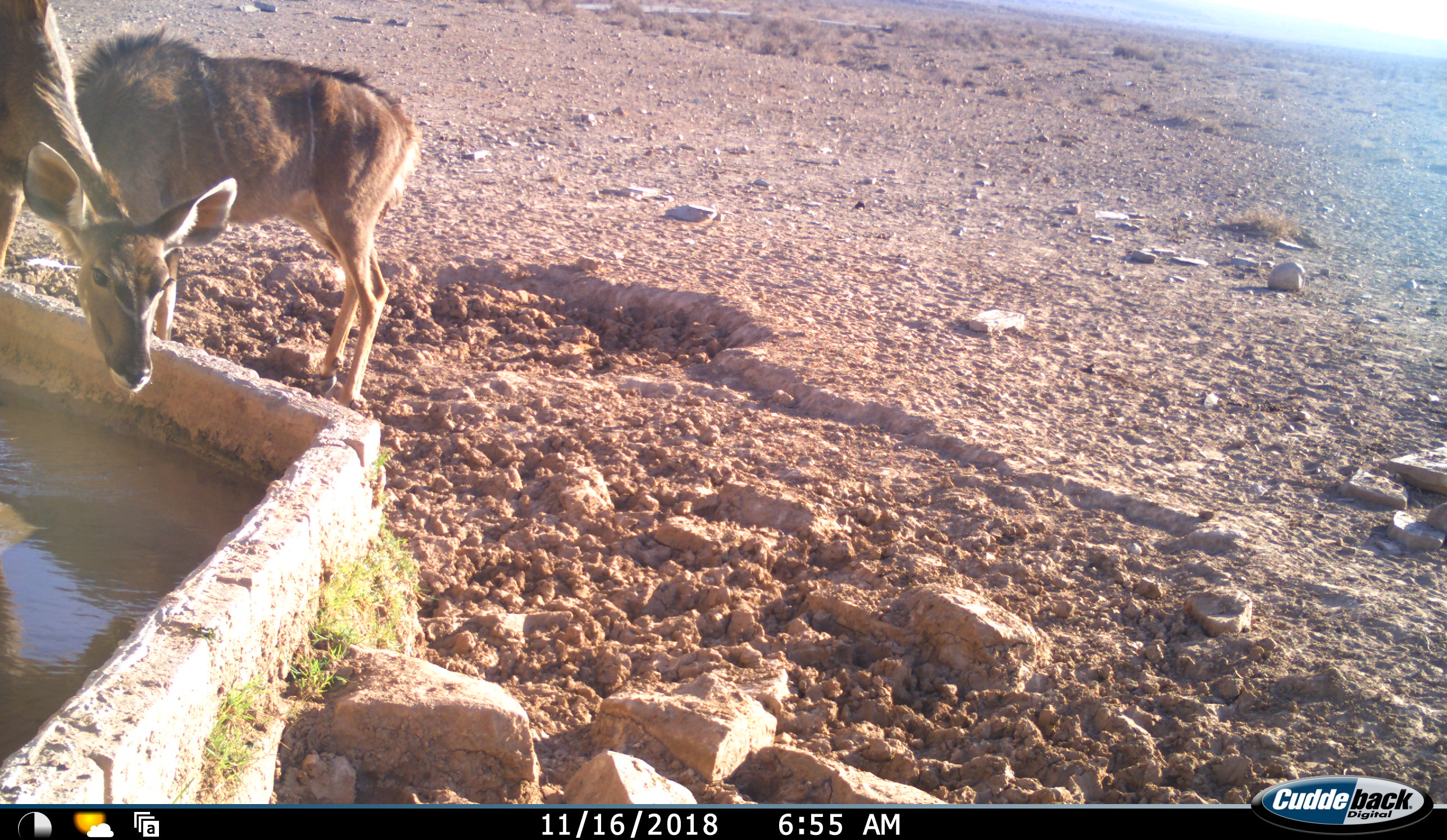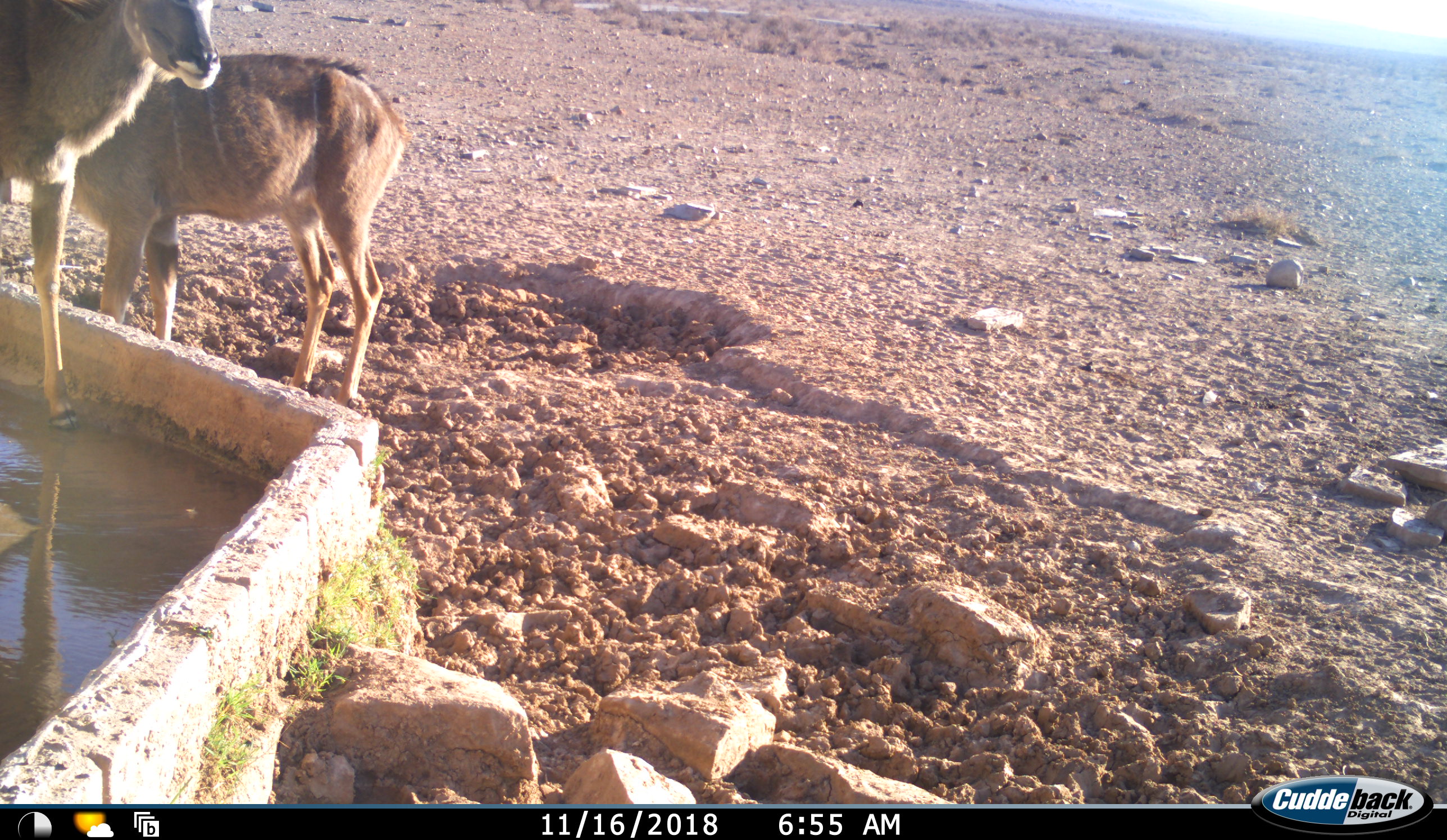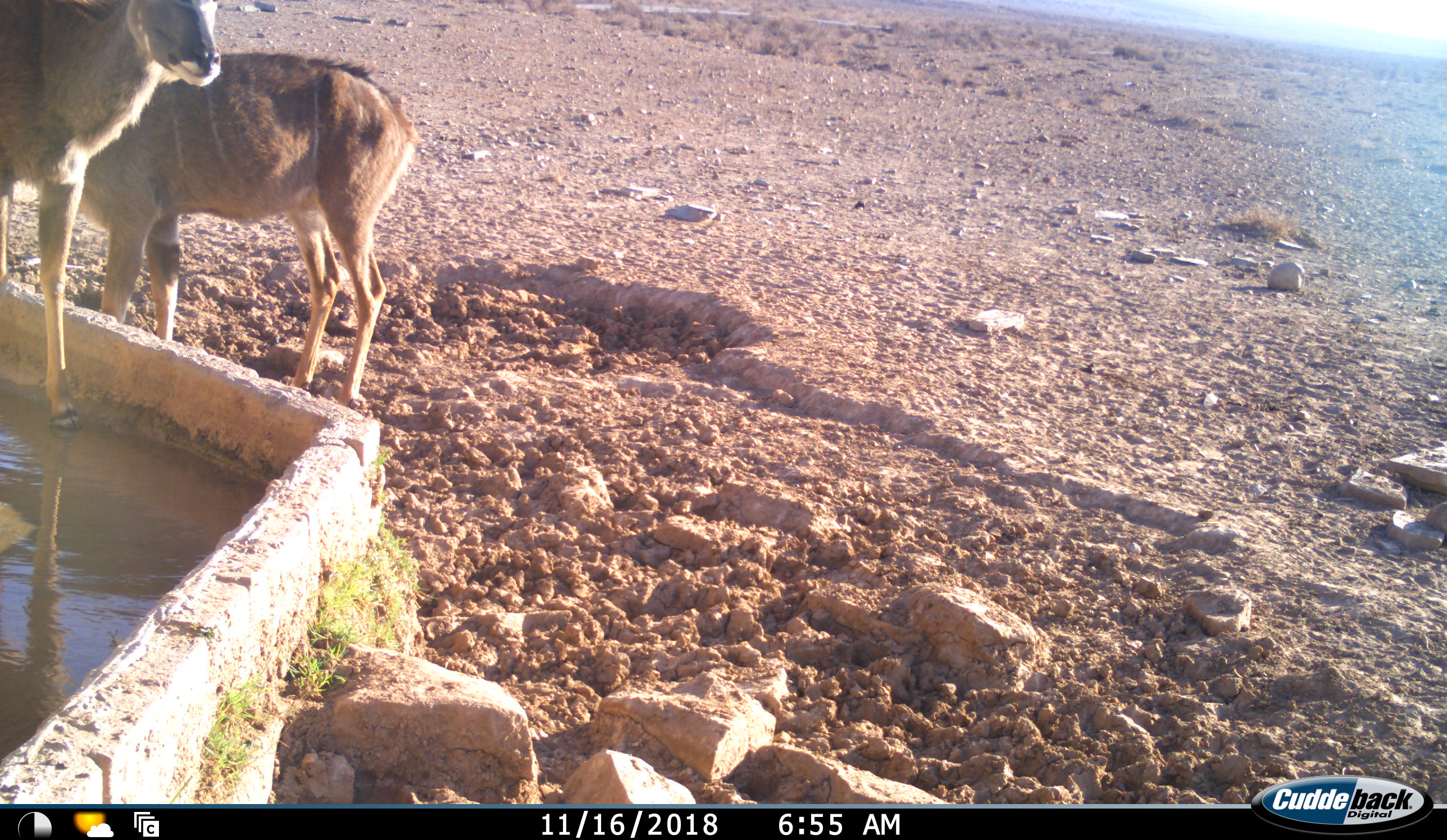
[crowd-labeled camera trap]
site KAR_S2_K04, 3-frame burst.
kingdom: Animalia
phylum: Chordata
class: Mammalia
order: Artiodactyla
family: Bovidae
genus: Tragelaphus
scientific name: Tragelaphus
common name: kudu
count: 2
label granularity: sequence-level